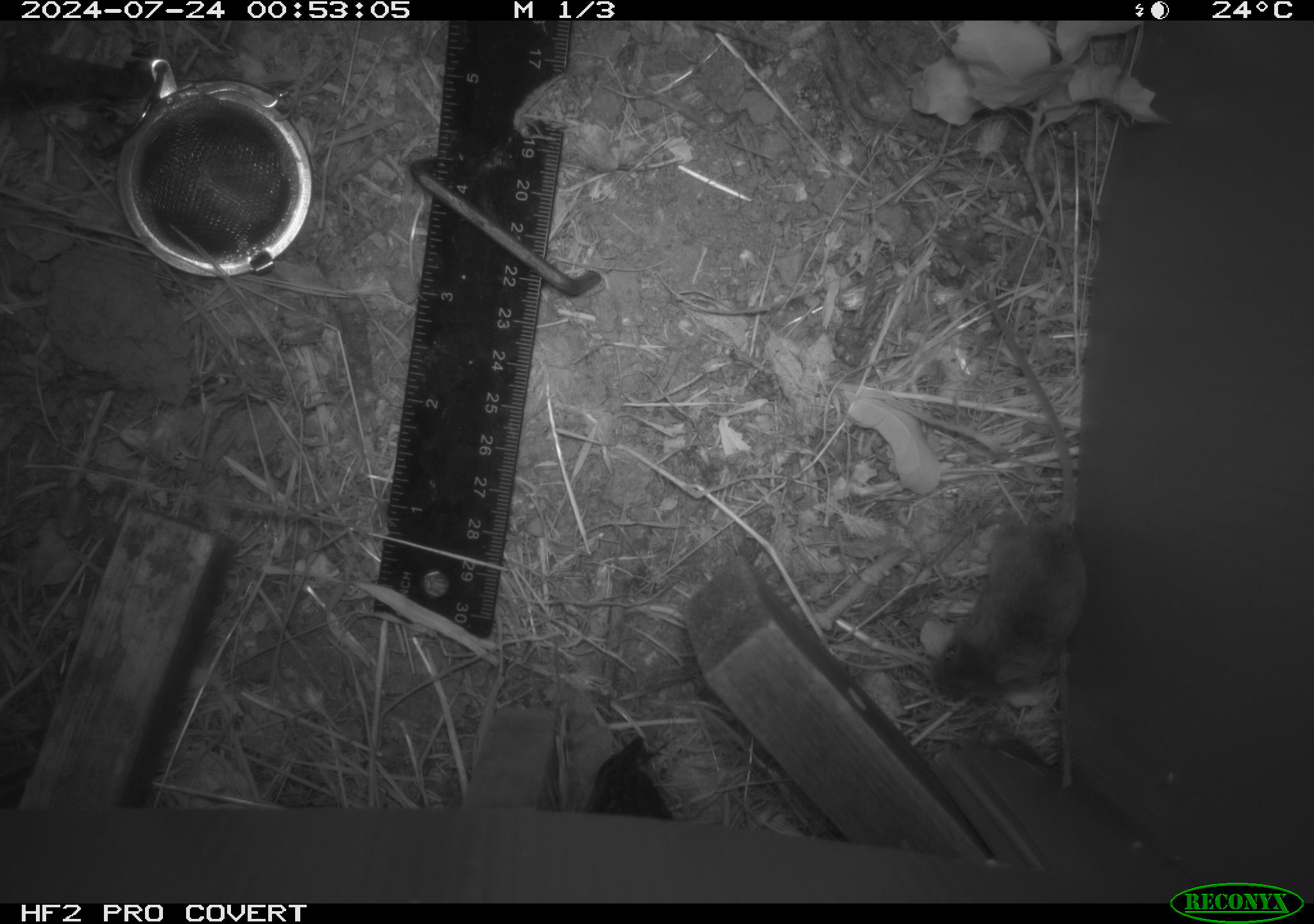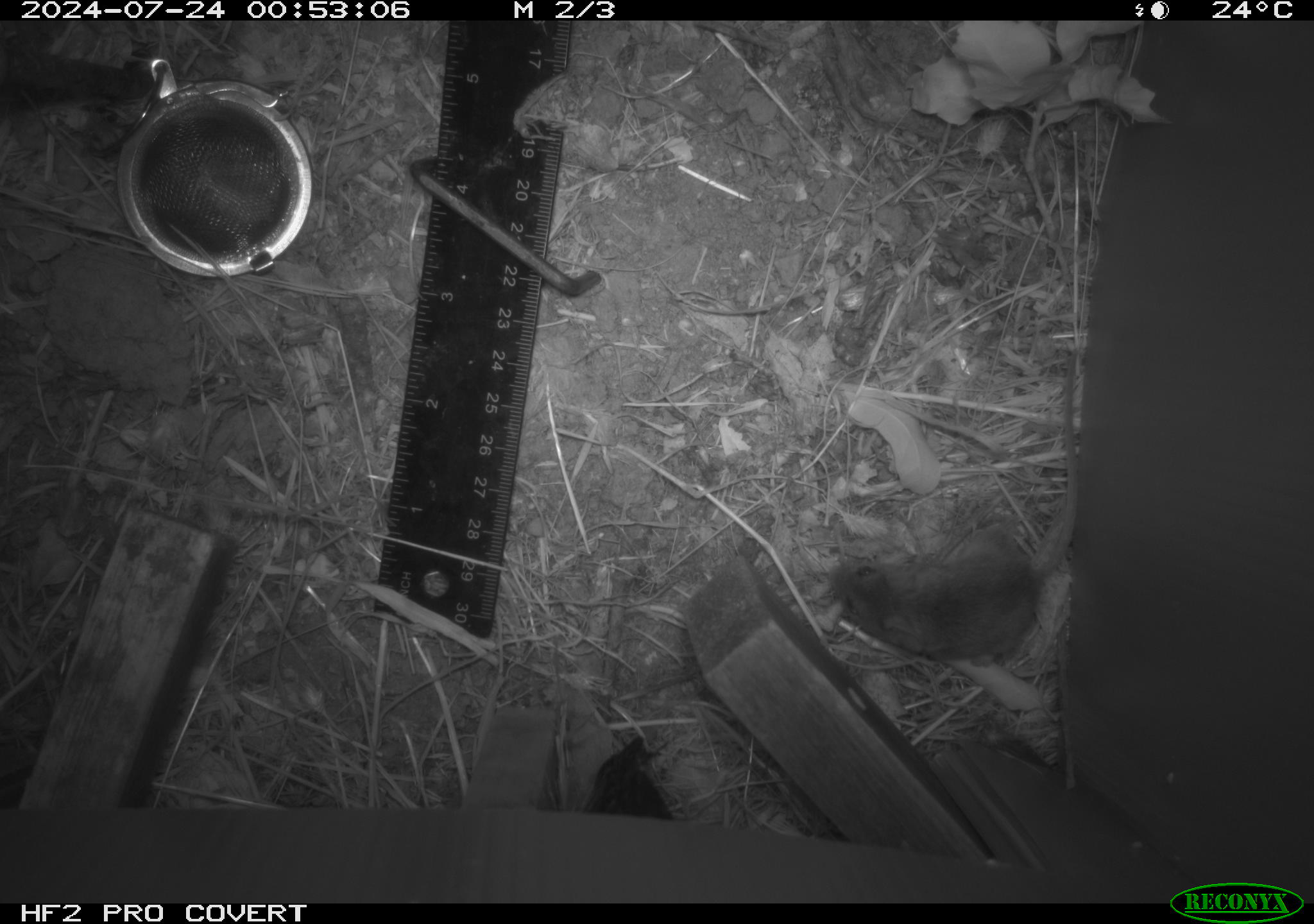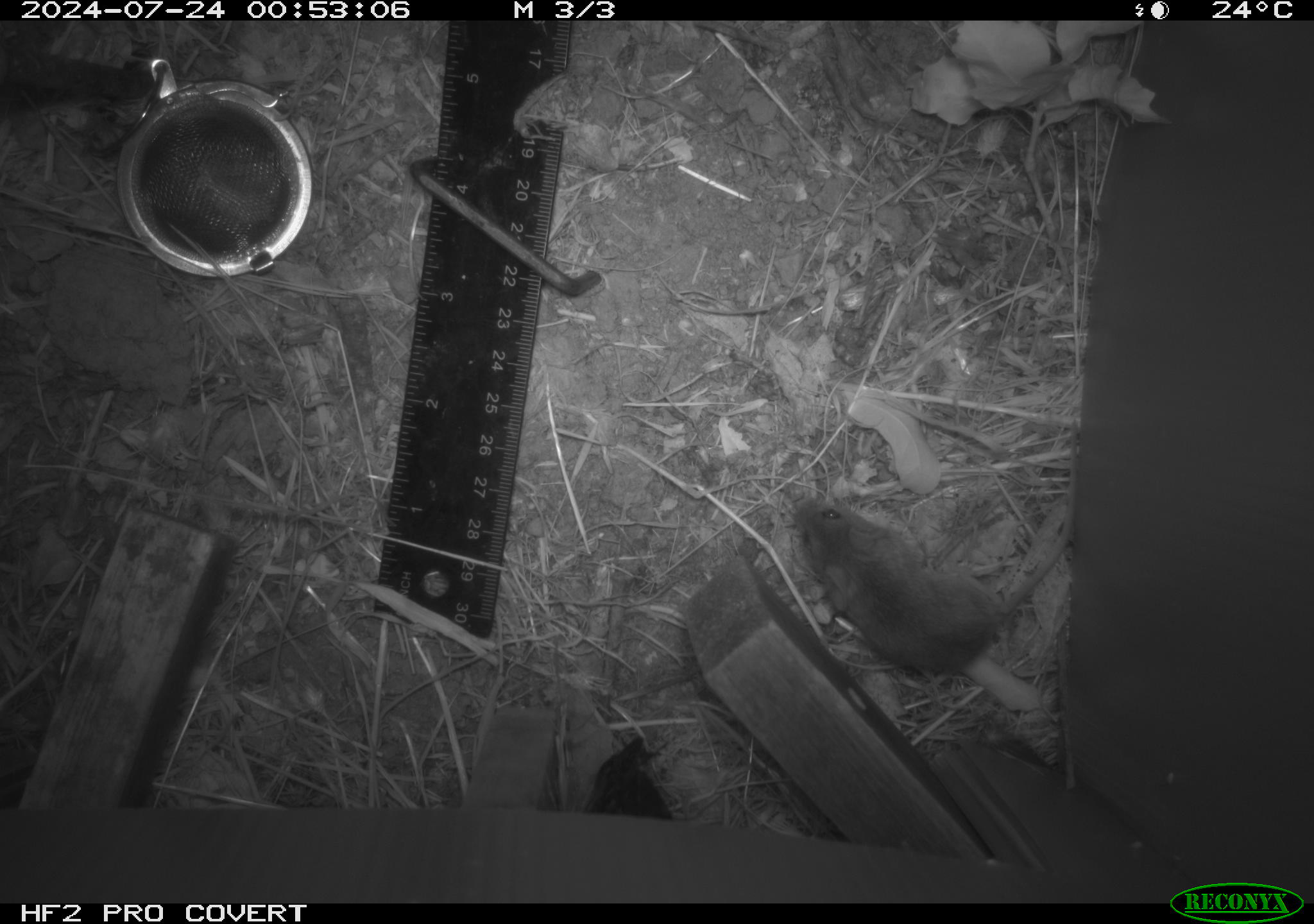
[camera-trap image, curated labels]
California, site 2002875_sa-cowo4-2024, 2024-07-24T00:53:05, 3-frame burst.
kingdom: Animalia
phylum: Chordata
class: Mammalia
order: Rodentia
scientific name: Rodentia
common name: mouse species